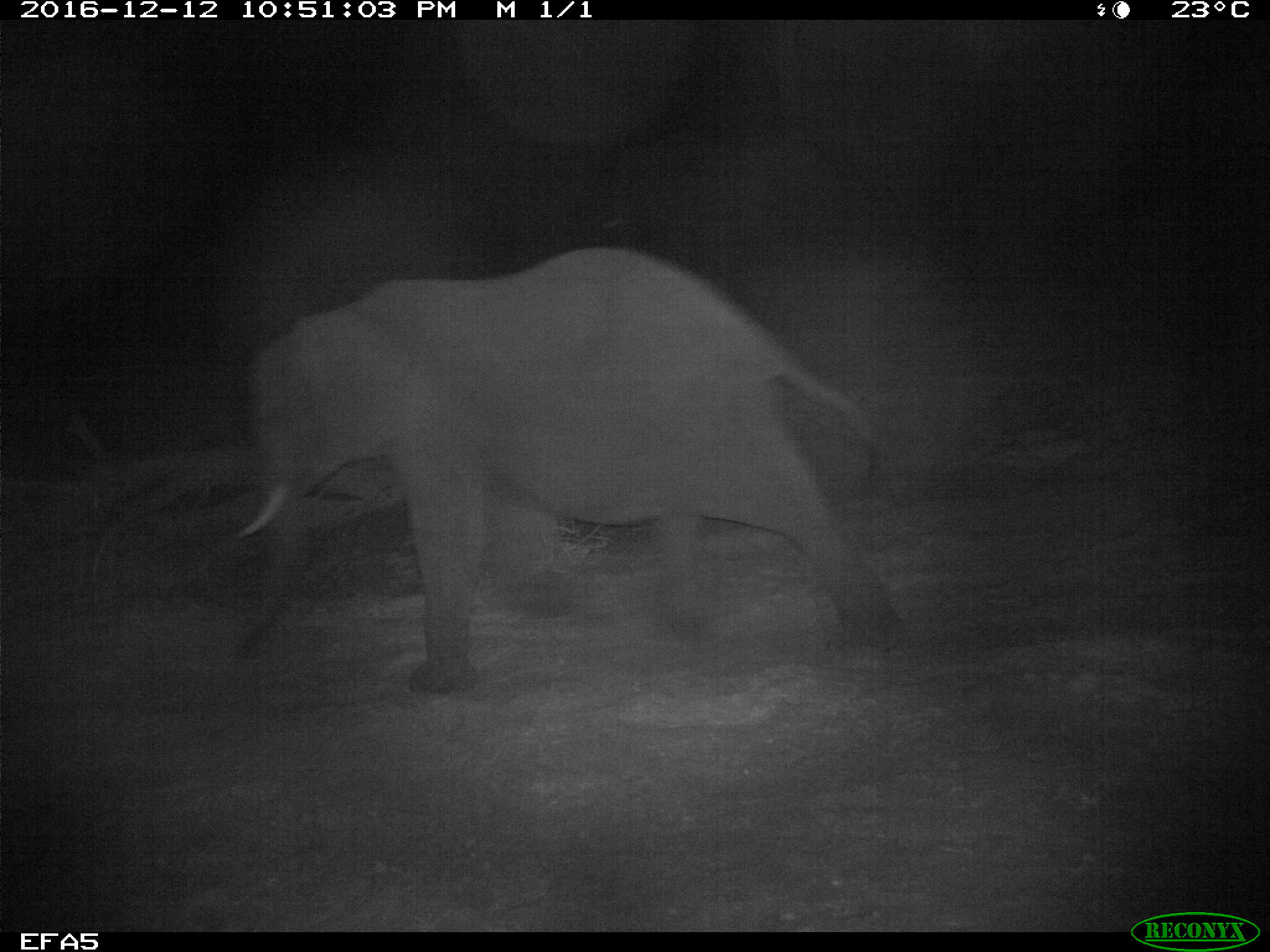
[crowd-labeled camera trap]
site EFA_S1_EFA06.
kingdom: Animalia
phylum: Chordata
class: Mammalia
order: Proboscidea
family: Elephantidae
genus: Loxodonta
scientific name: Loxodonta africana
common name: african bush elephant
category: elephant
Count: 1.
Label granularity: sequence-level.